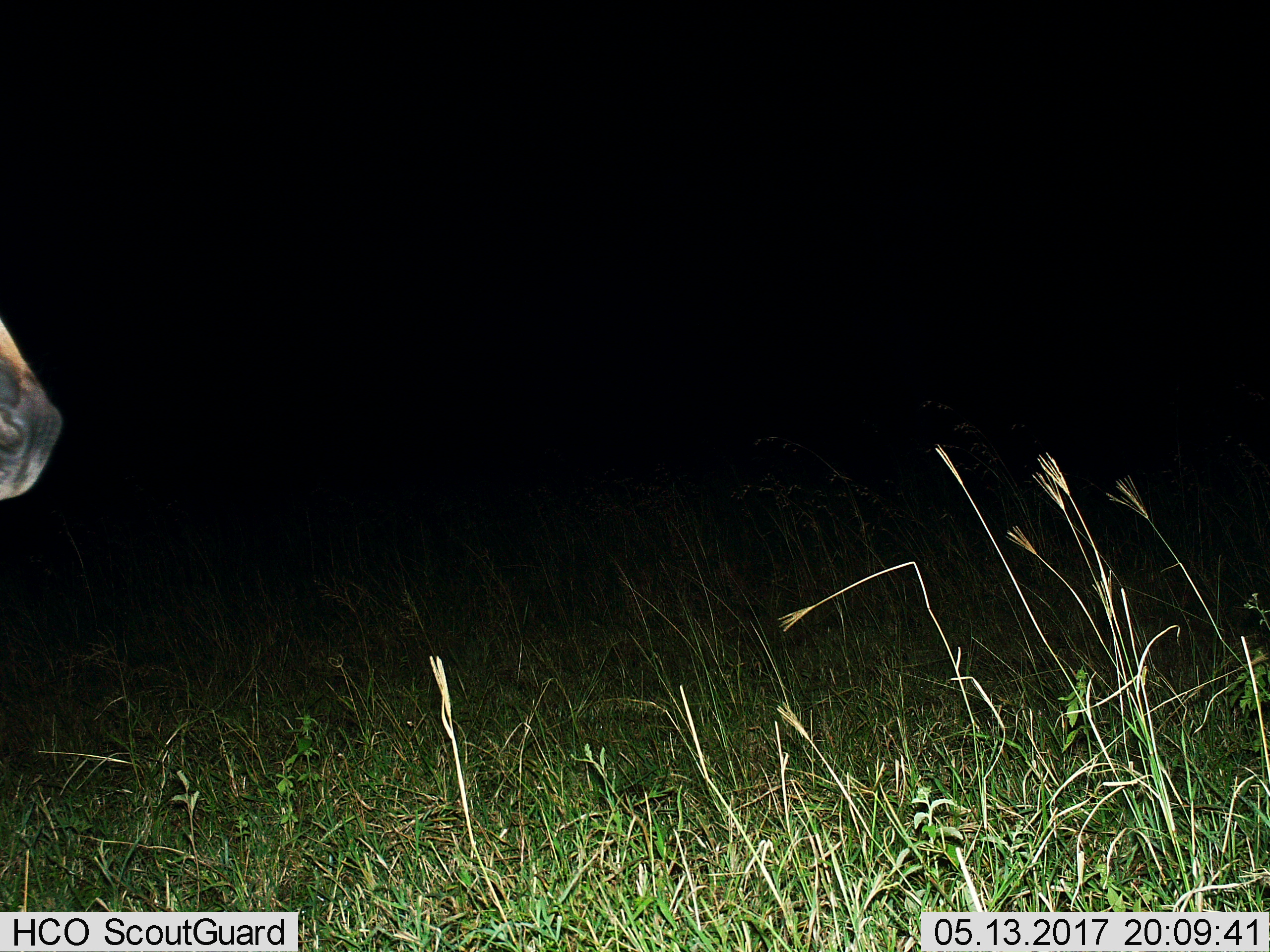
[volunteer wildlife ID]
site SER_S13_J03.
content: unidentified animal